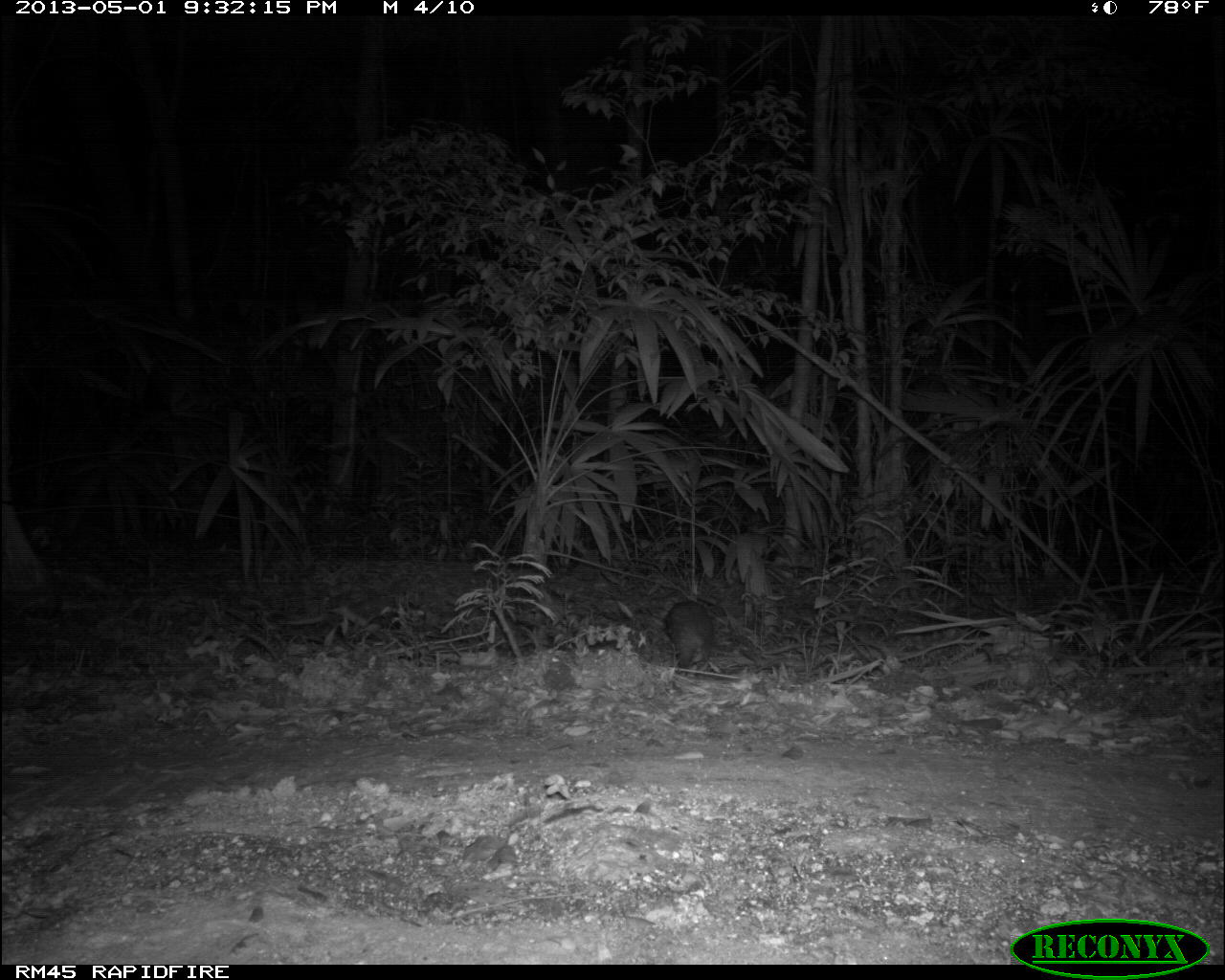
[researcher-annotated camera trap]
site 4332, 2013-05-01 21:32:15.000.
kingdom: Animalia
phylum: Chordata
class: Mammalia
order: Rodentia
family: Cuniculidae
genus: Cuniculus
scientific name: Cuniculus paca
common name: lowland paca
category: agouti paca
Agouti paca (lowland paca) (Cuniculus paca), count 1.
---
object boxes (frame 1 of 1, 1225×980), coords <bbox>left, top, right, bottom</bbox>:
agouti paca: <bbox>662, 599, 714, 669</bbox>